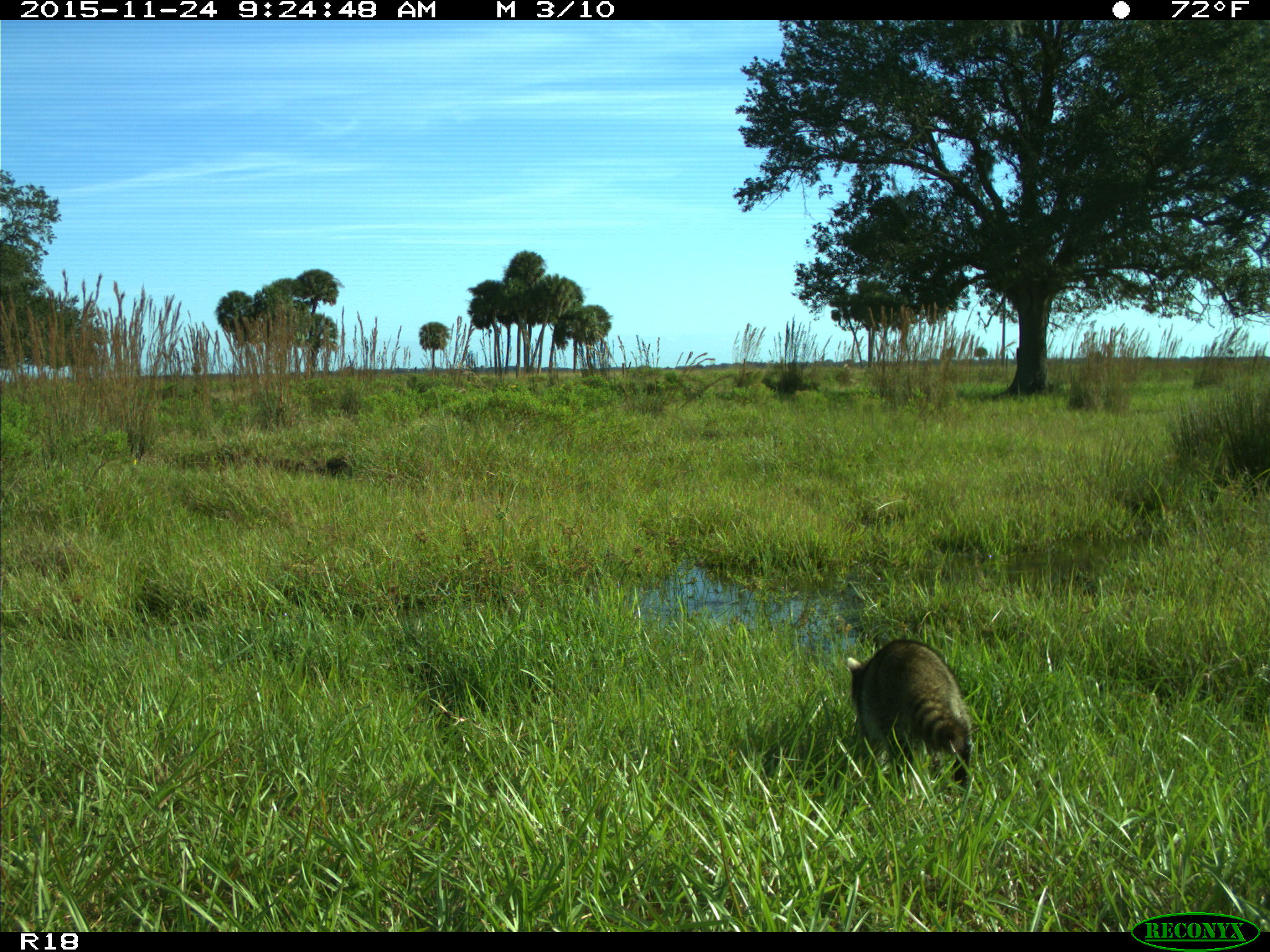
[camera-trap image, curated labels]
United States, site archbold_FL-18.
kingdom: Animalia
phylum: Chordata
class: Mammalia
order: Carnivora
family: Procyonidae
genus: Procyon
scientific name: Procyon lotor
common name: common raccoon